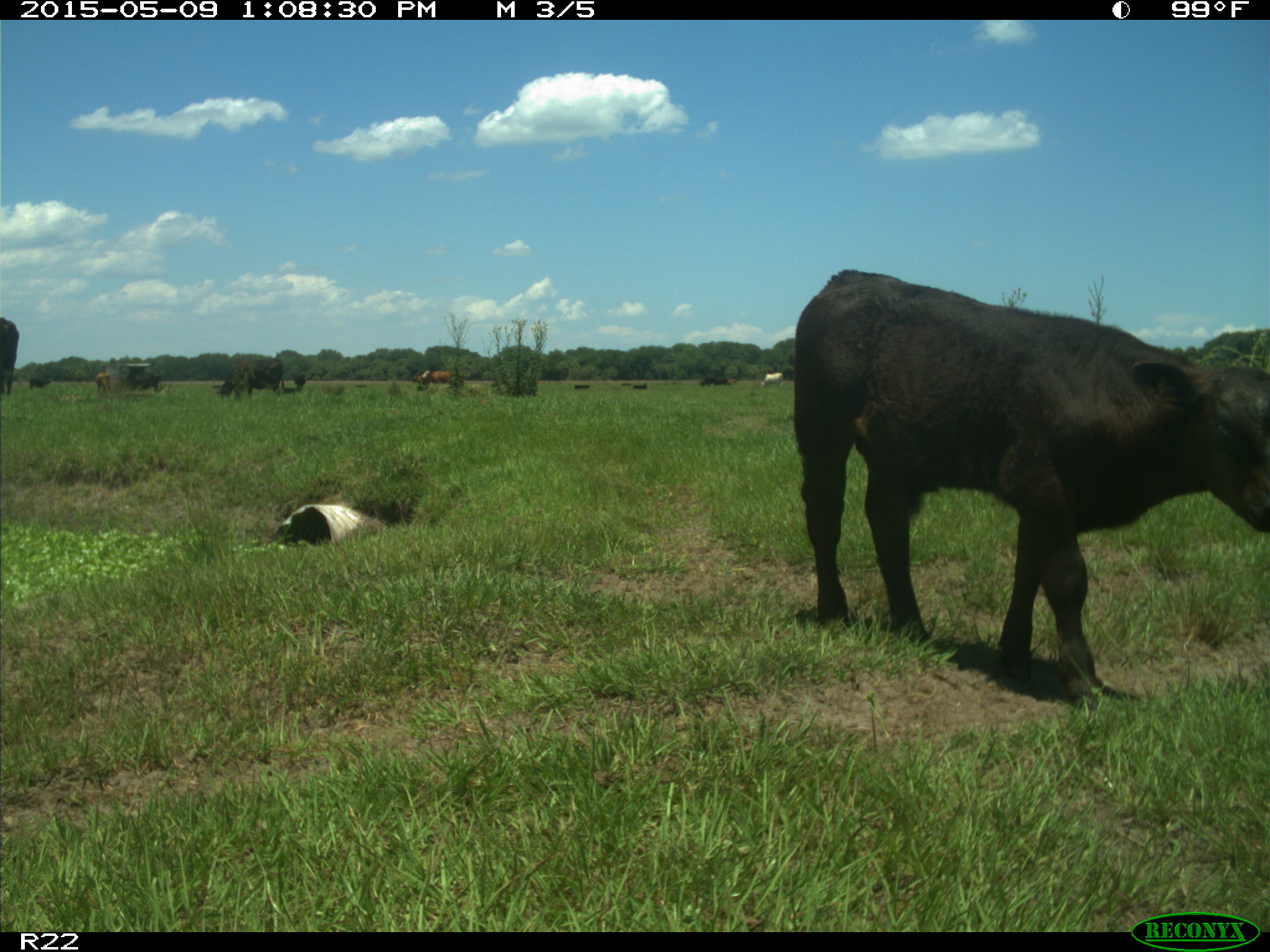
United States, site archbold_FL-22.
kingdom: Animalia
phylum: Chordata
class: Mammalia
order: Artiodactyla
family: Bovidae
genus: Bos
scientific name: Bos taurus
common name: domestic cow